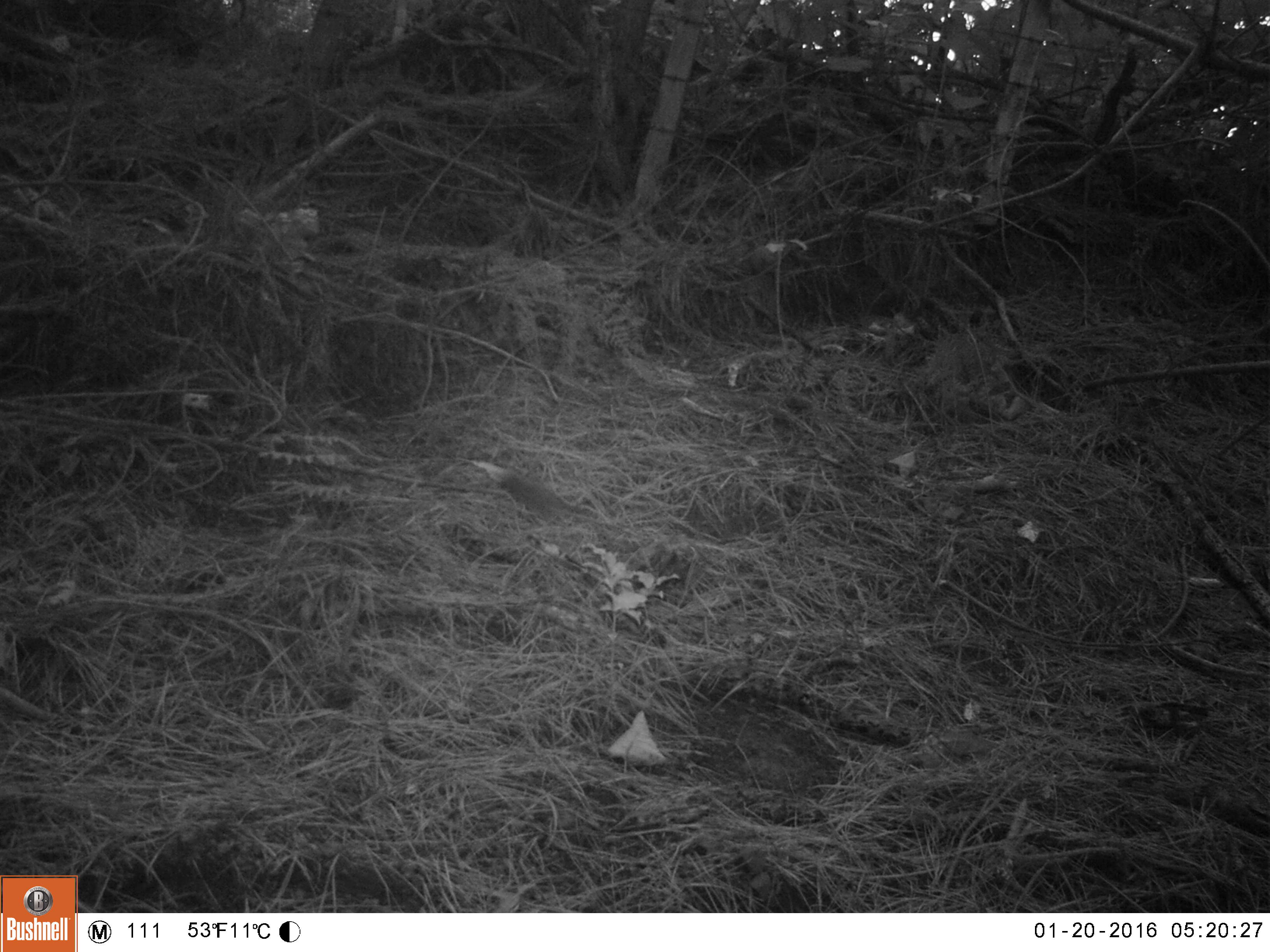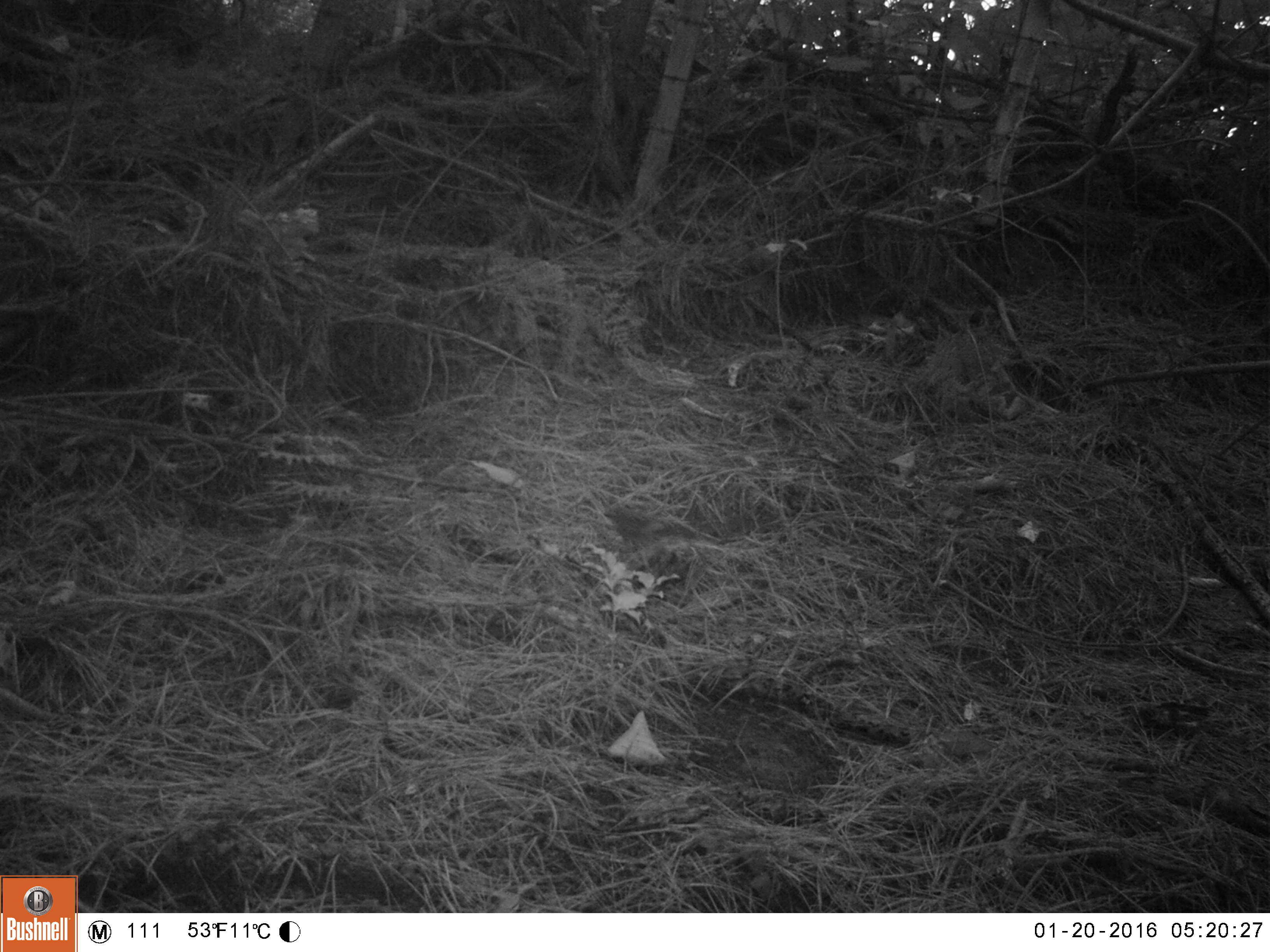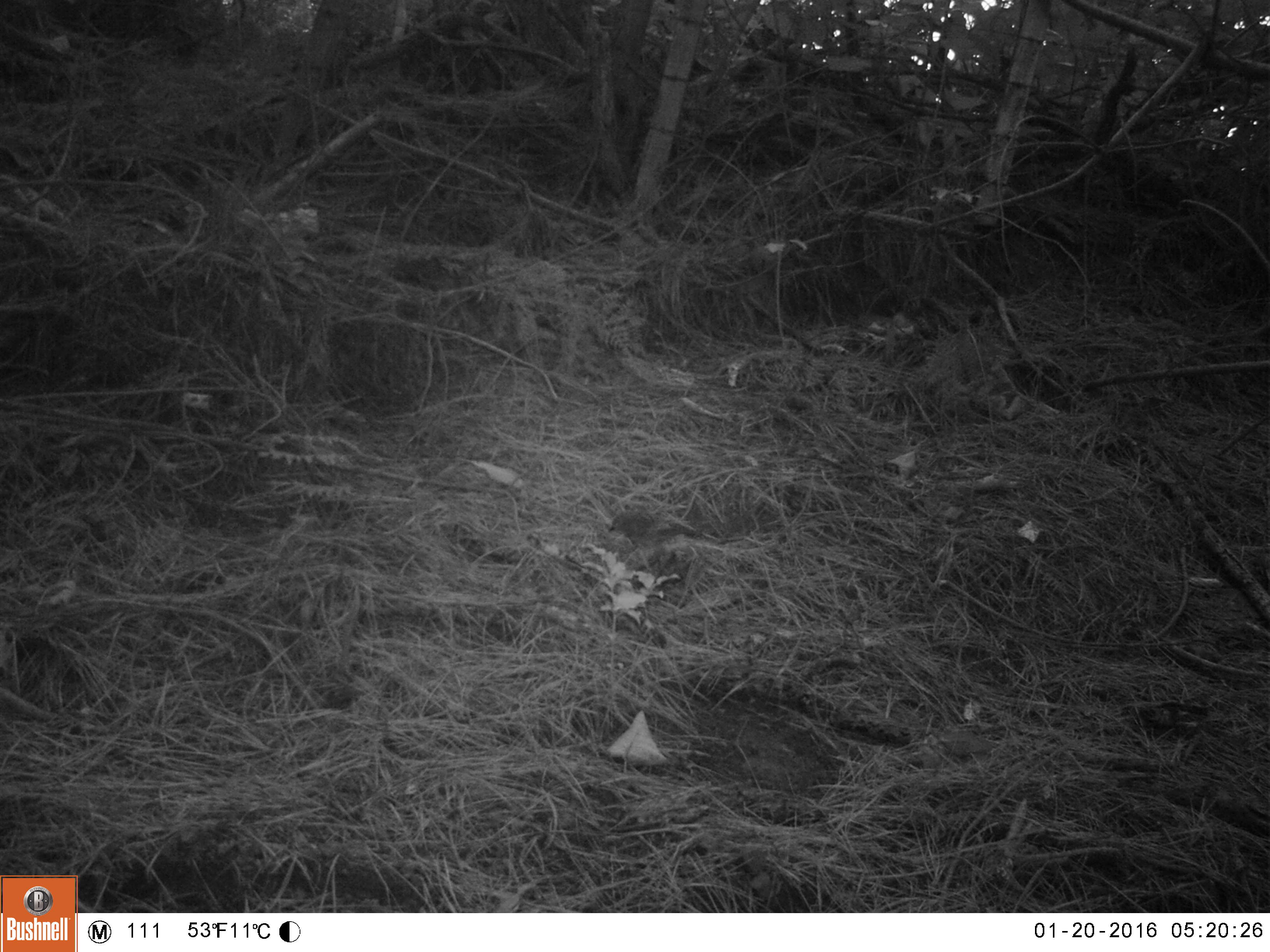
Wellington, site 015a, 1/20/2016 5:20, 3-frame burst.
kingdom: Animalia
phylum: Chordata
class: Aves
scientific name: Aves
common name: bird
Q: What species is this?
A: Bird (Aves).